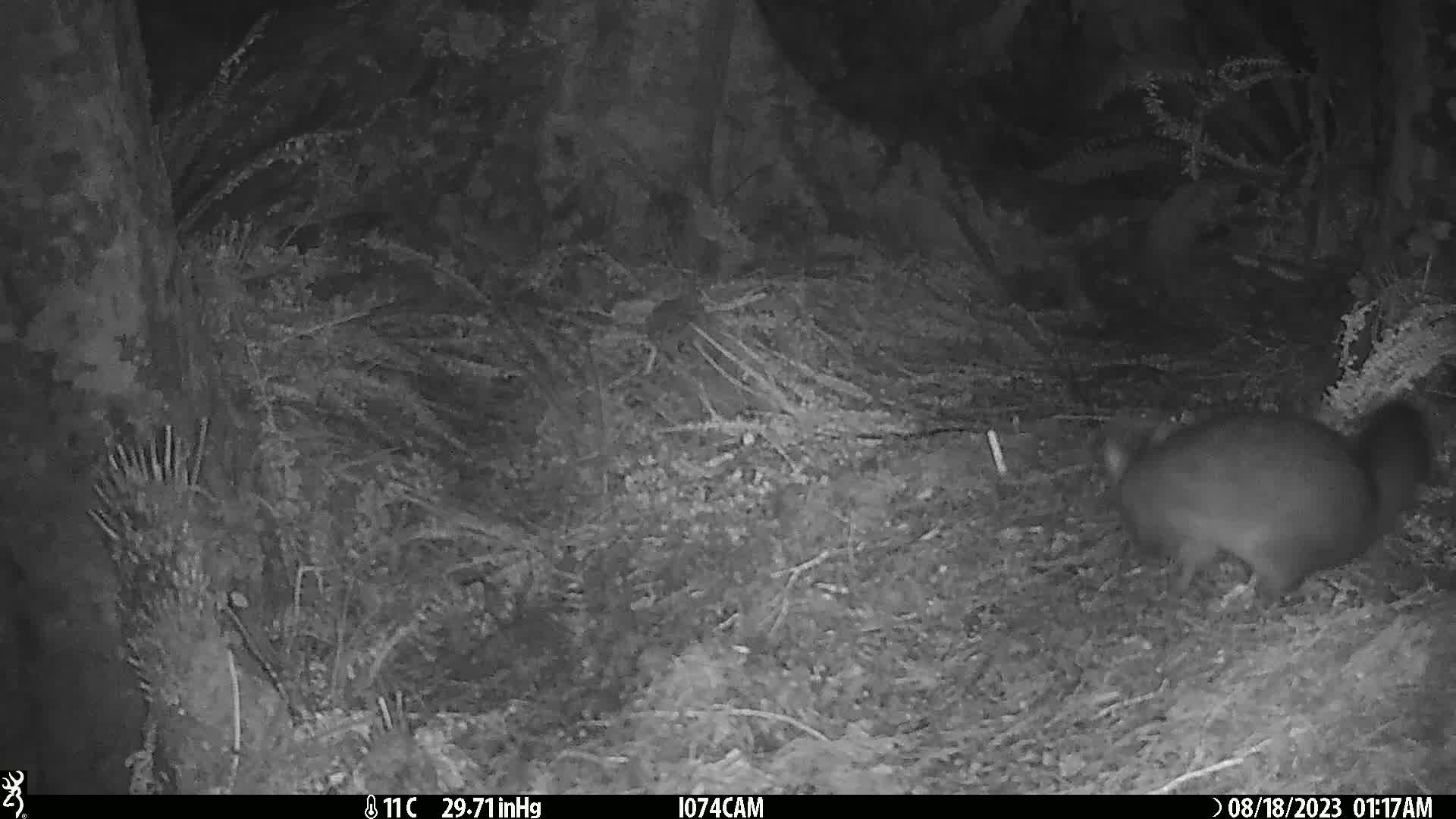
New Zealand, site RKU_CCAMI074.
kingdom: Animalia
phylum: Chordata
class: Mammalia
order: Diprotodontia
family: Phalangeridae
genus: Trichosurus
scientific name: Trichosurus vulpecula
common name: common brushtail possum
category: possum